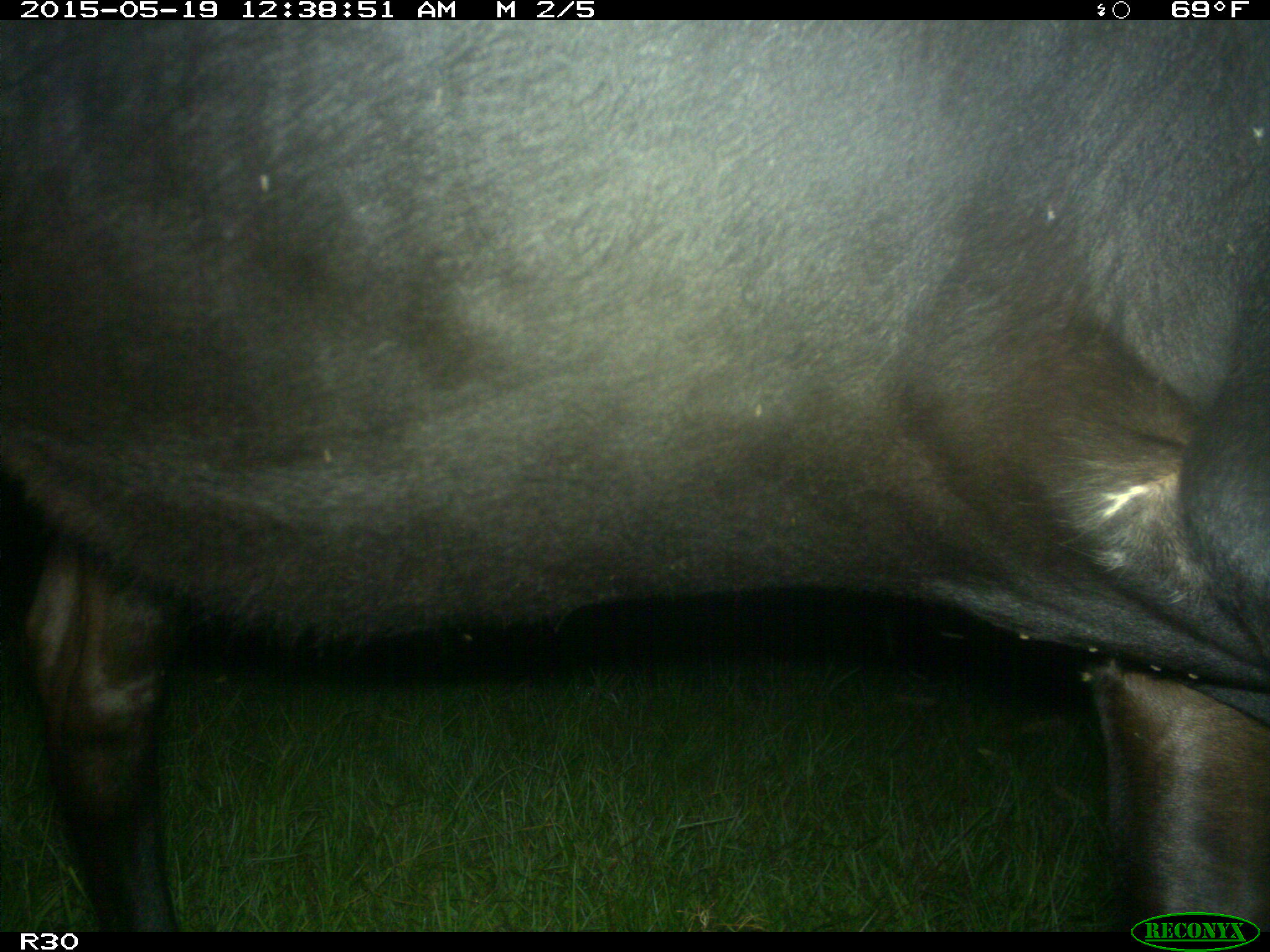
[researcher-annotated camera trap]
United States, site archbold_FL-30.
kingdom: Animalia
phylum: Chordata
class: Mammalia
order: Artiodactyla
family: Bovidae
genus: Bos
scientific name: Bos taurus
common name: domestic cow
Bos taurus (domestic cow).